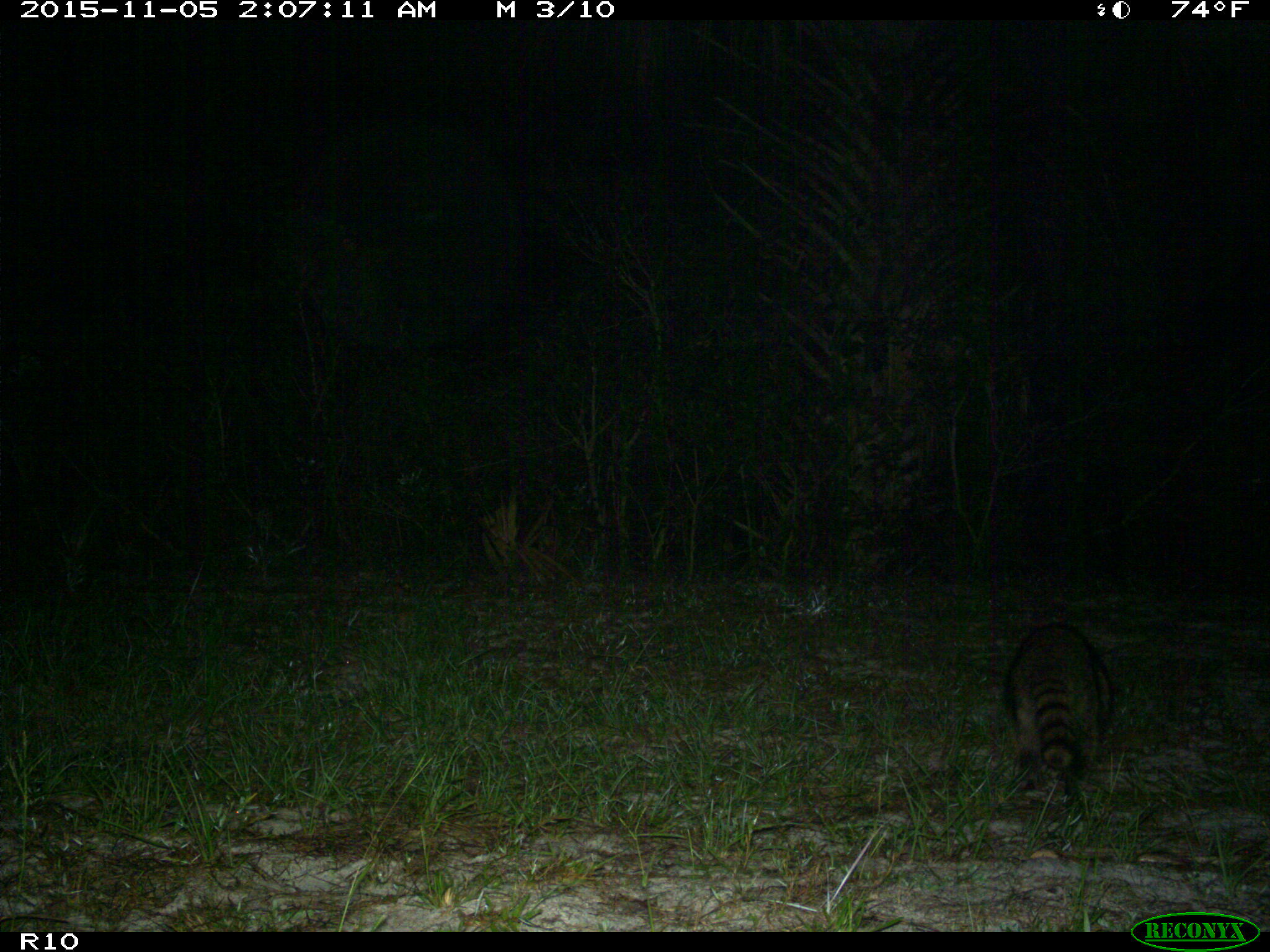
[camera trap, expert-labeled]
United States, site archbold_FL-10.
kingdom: Animalia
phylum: Chordata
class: Mammalia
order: Carnivora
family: Procyonidae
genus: Procyon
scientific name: Procyon lotor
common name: common raccoon